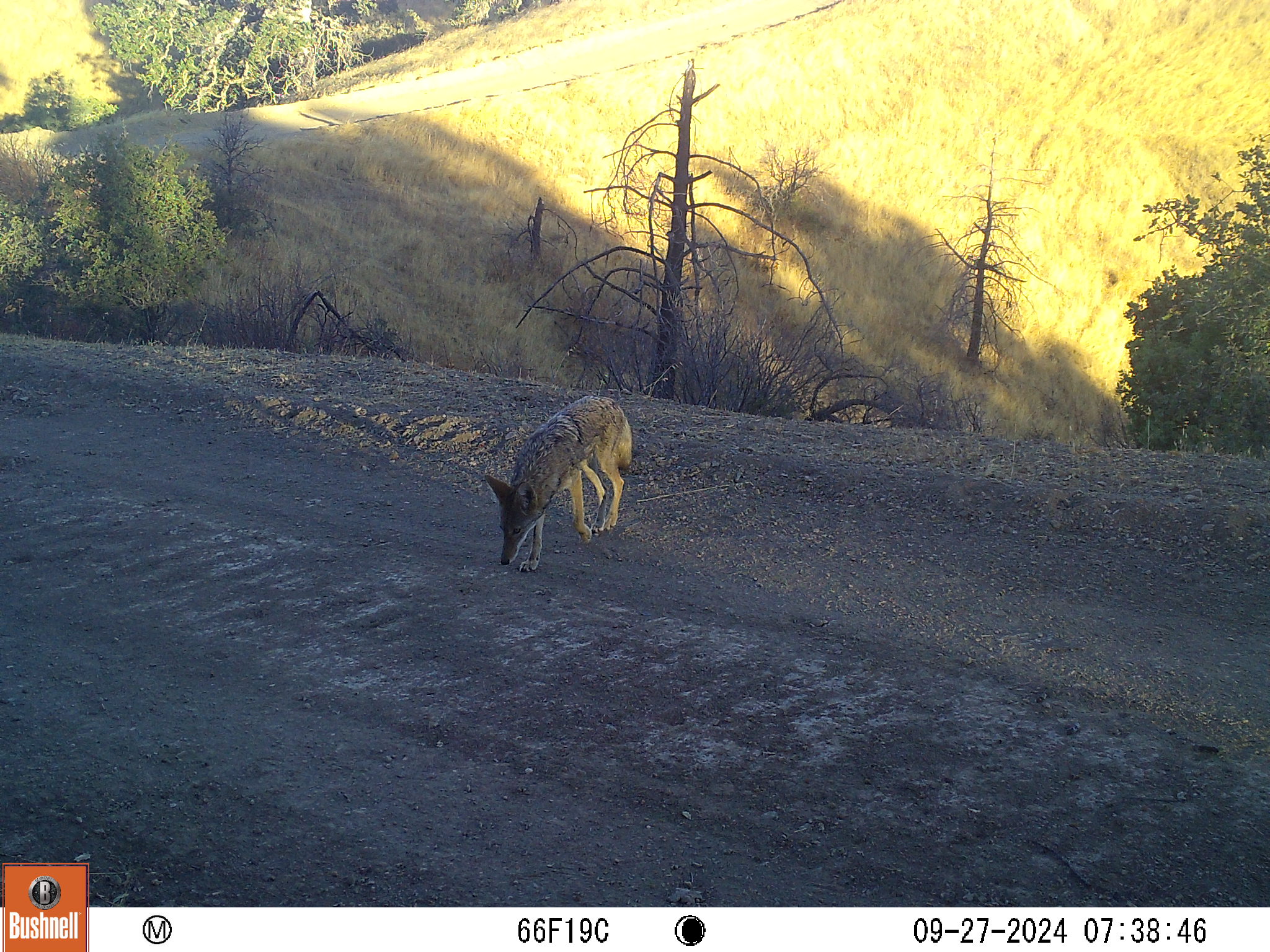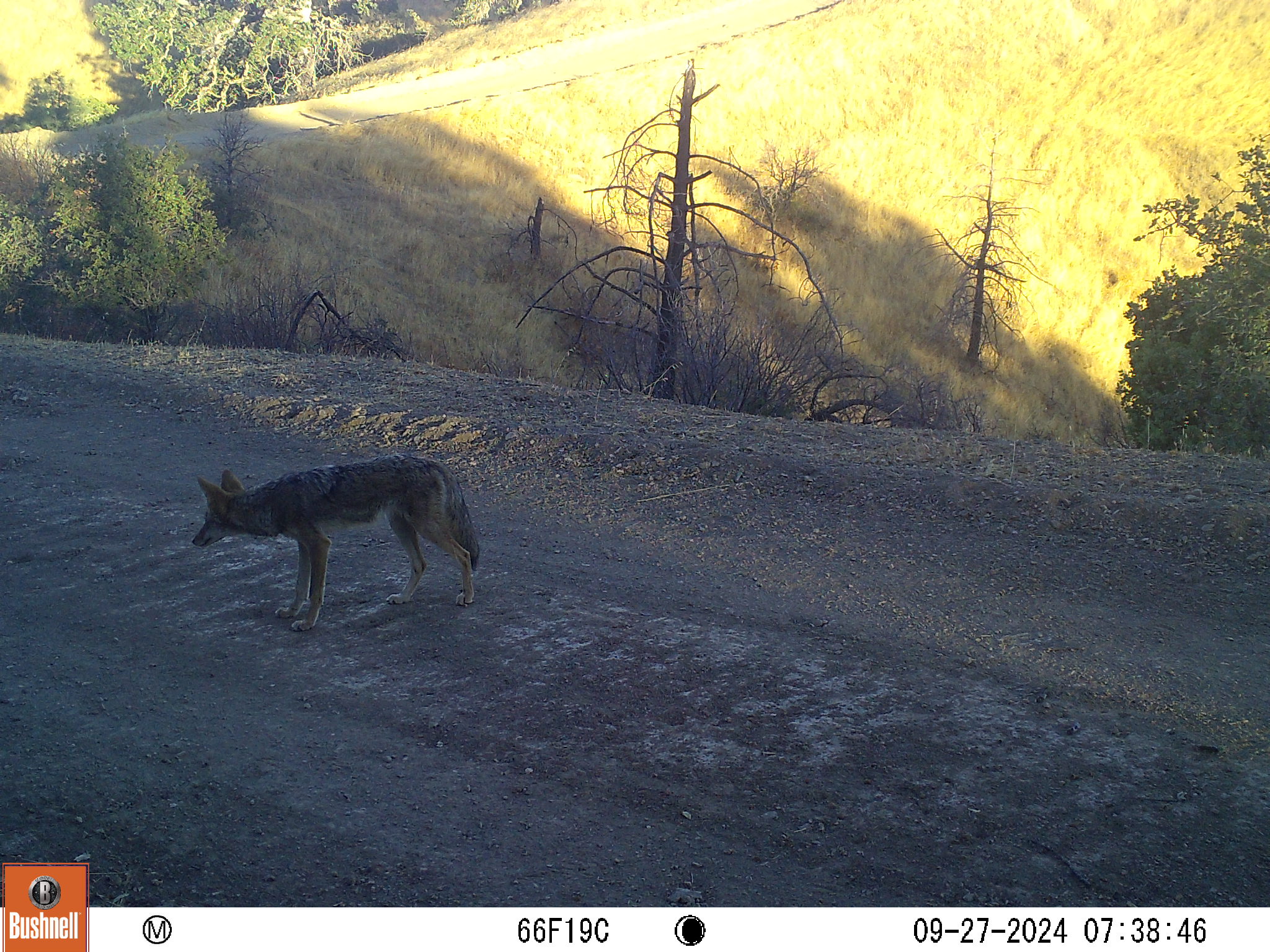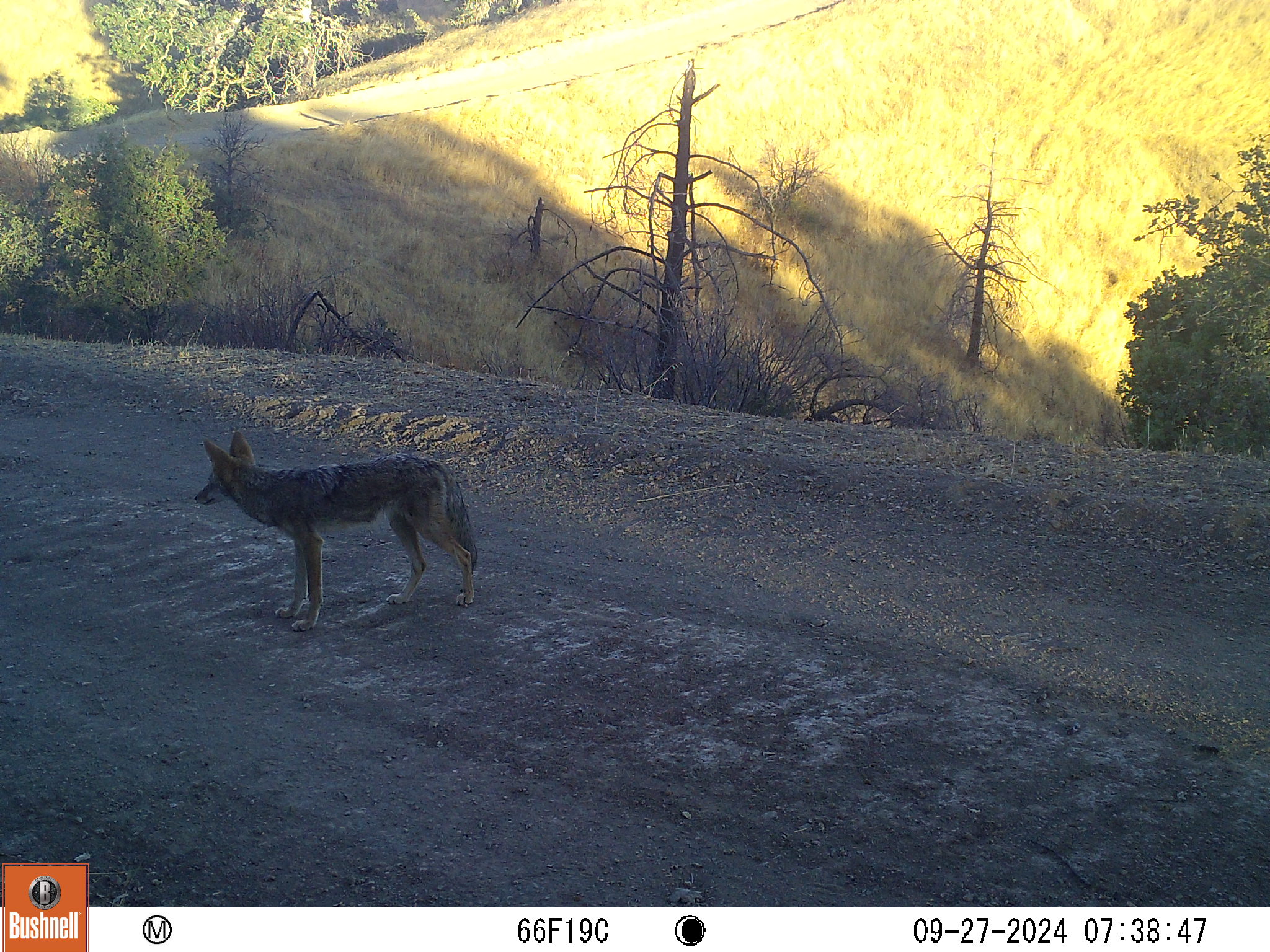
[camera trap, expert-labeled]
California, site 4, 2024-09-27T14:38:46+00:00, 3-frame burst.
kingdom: Animalia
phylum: Chordata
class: Mammalia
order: Carnivora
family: Canidae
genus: Canis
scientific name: Canis latrans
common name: coyote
Coyote (Canis latrans).